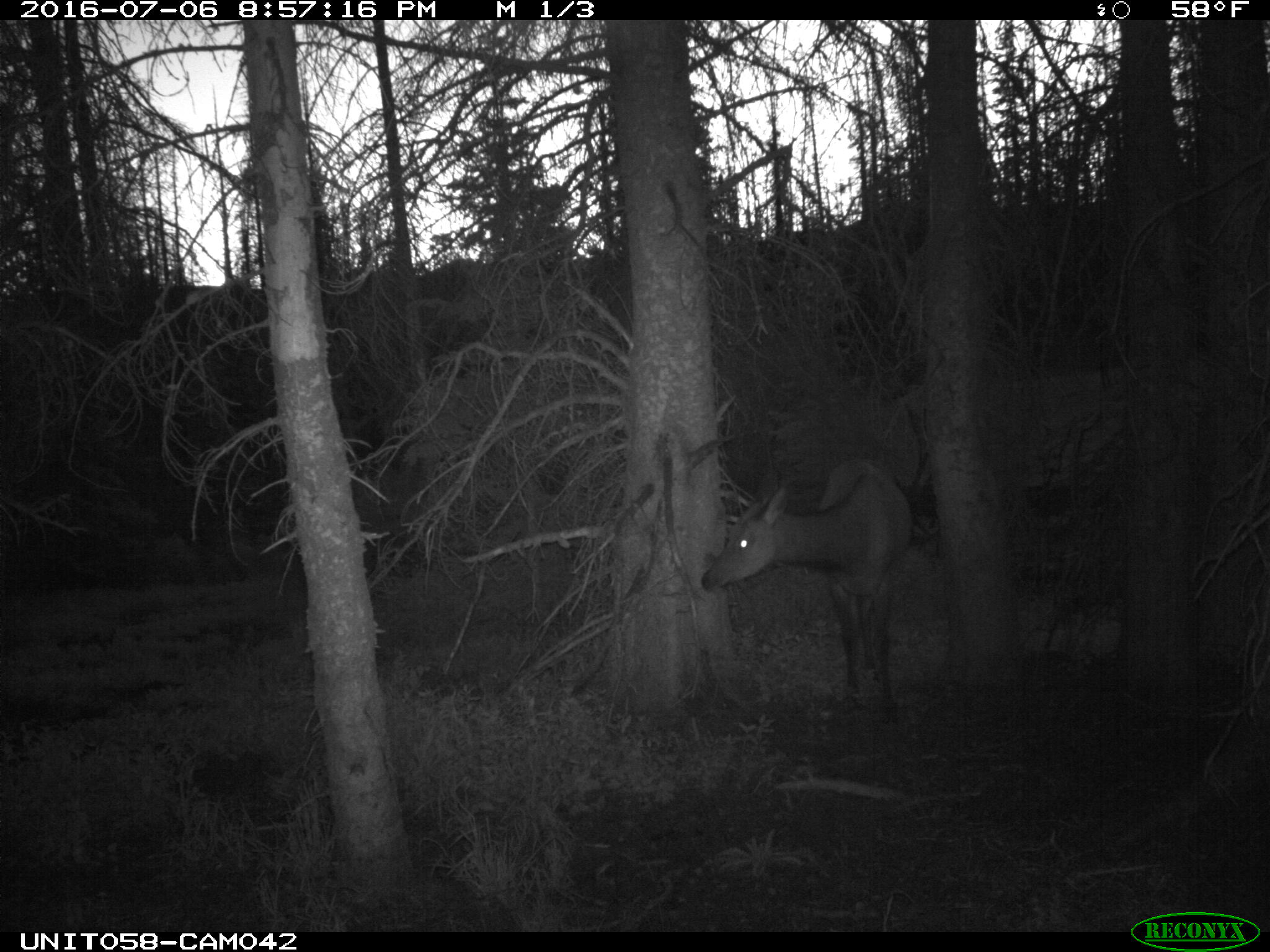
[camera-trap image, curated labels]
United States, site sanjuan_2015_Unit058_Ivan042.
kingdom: Animalia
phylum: Chordata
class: Mammalia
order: Artiodactyla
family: Cervidae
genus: Cervus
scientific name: Cervus elaphus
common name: red deer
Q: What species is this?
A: Cervus elaphus (red deer).